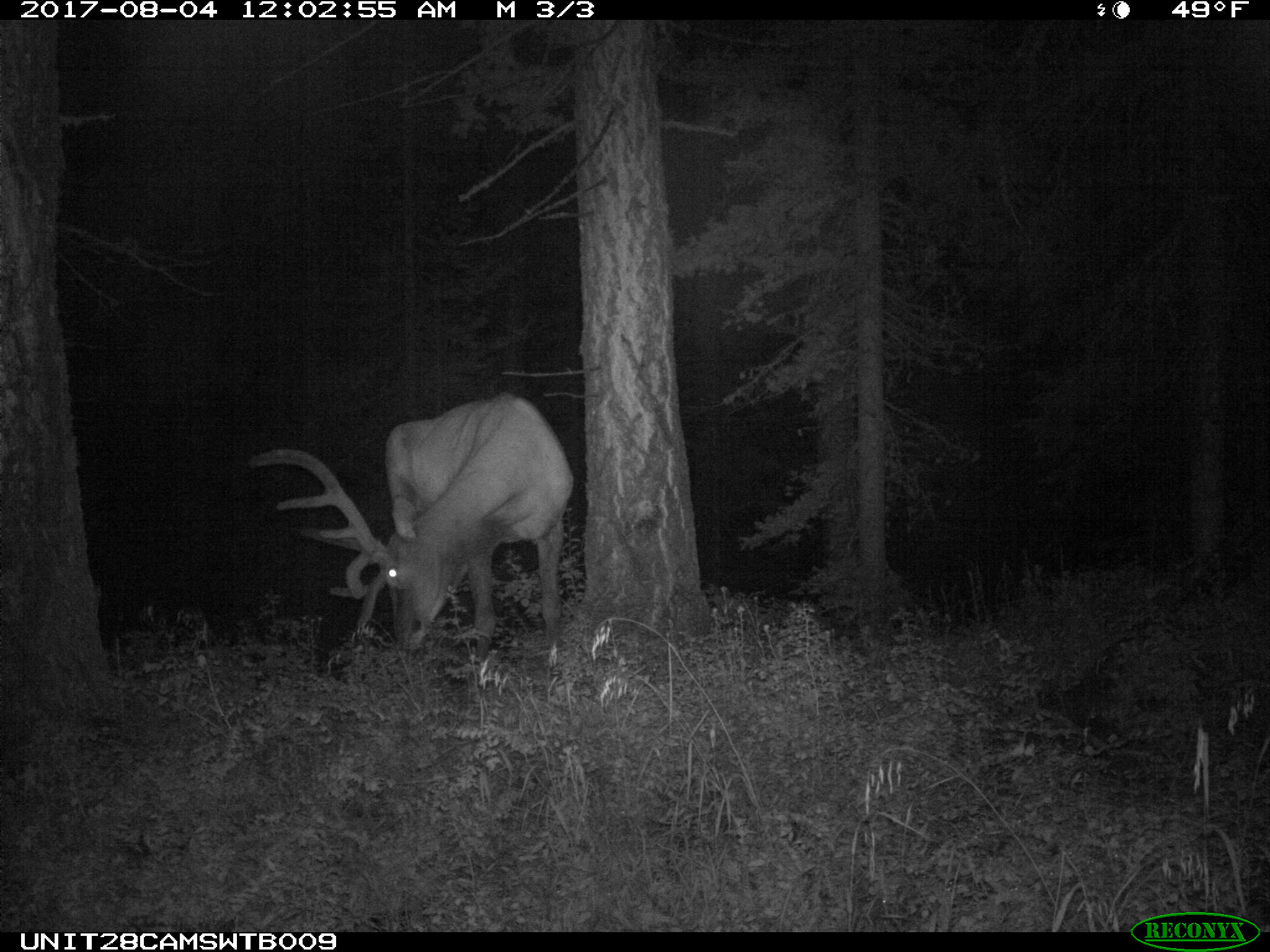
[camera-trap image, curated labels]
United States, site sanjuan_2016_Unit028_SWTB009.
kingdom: Animalia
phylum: Chordata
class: Mammalia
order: Artiodactyla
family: Cervidae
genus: Cervus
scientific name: Cervus elaphus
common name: red deer